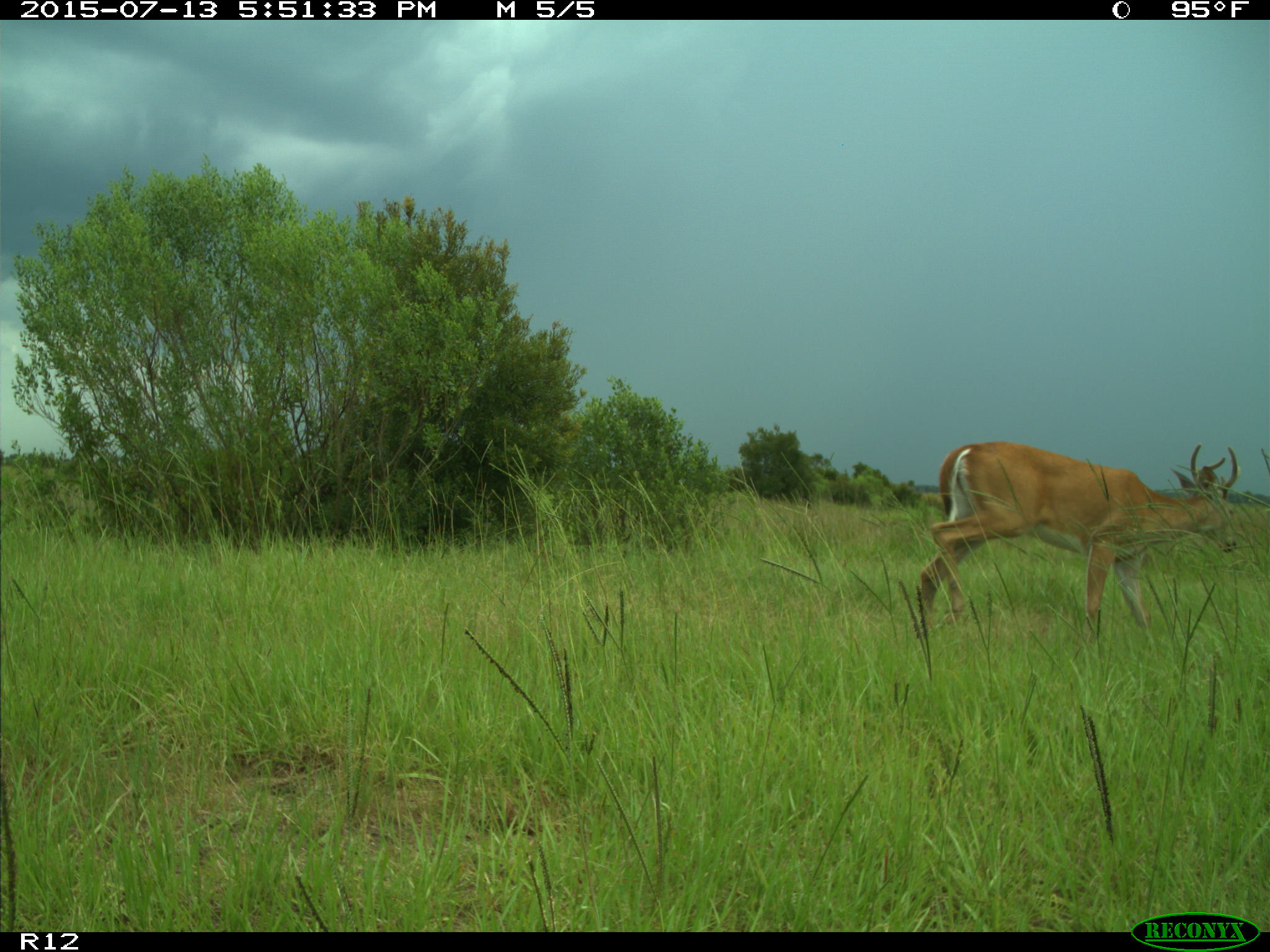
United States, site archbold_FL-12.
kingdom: Animalia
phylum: Chordata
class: Mammalia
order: Artiodactyla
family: Cervidae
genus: Odocoileus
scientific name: Odocoileus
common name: deer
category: unidentified deer